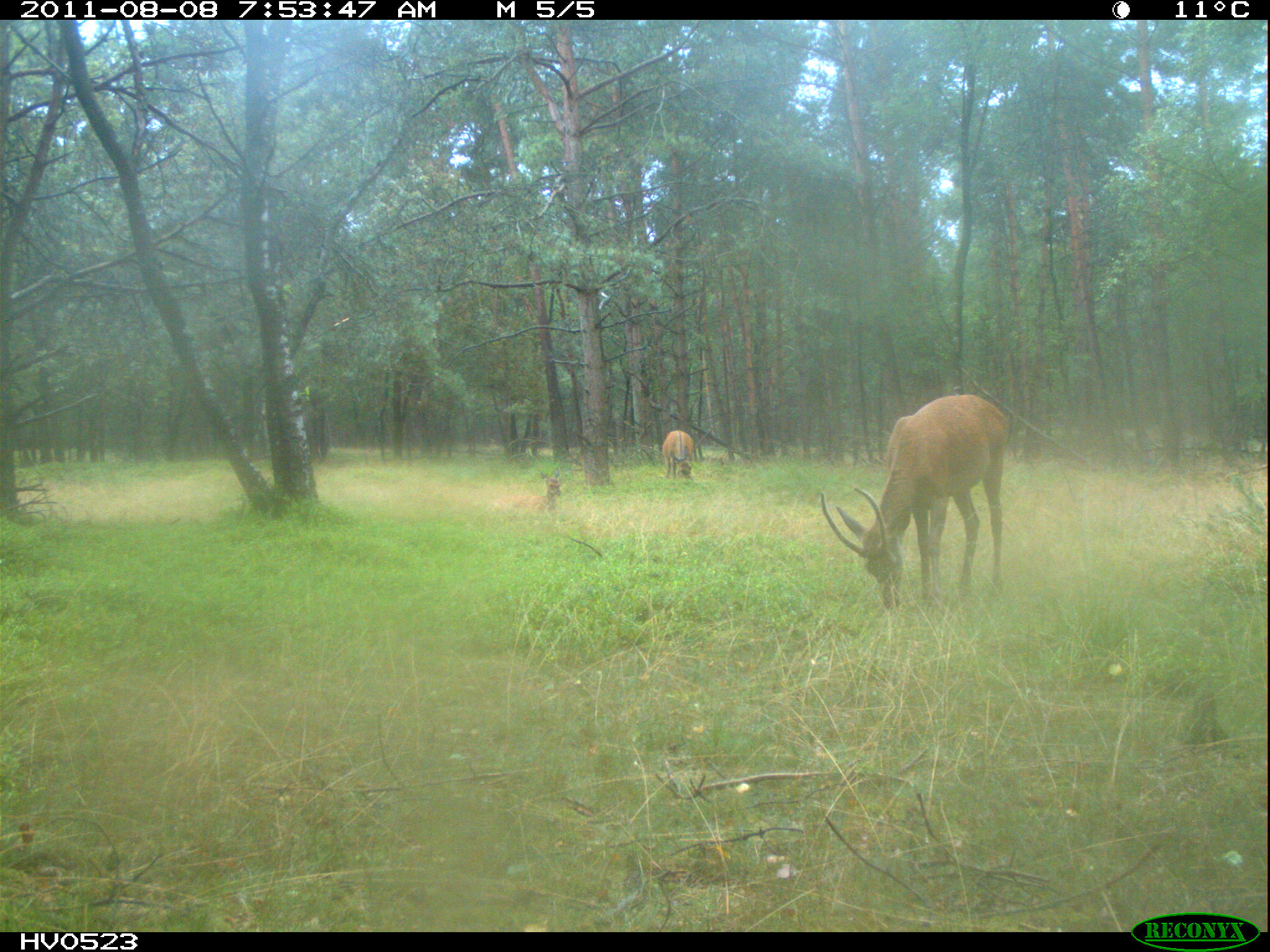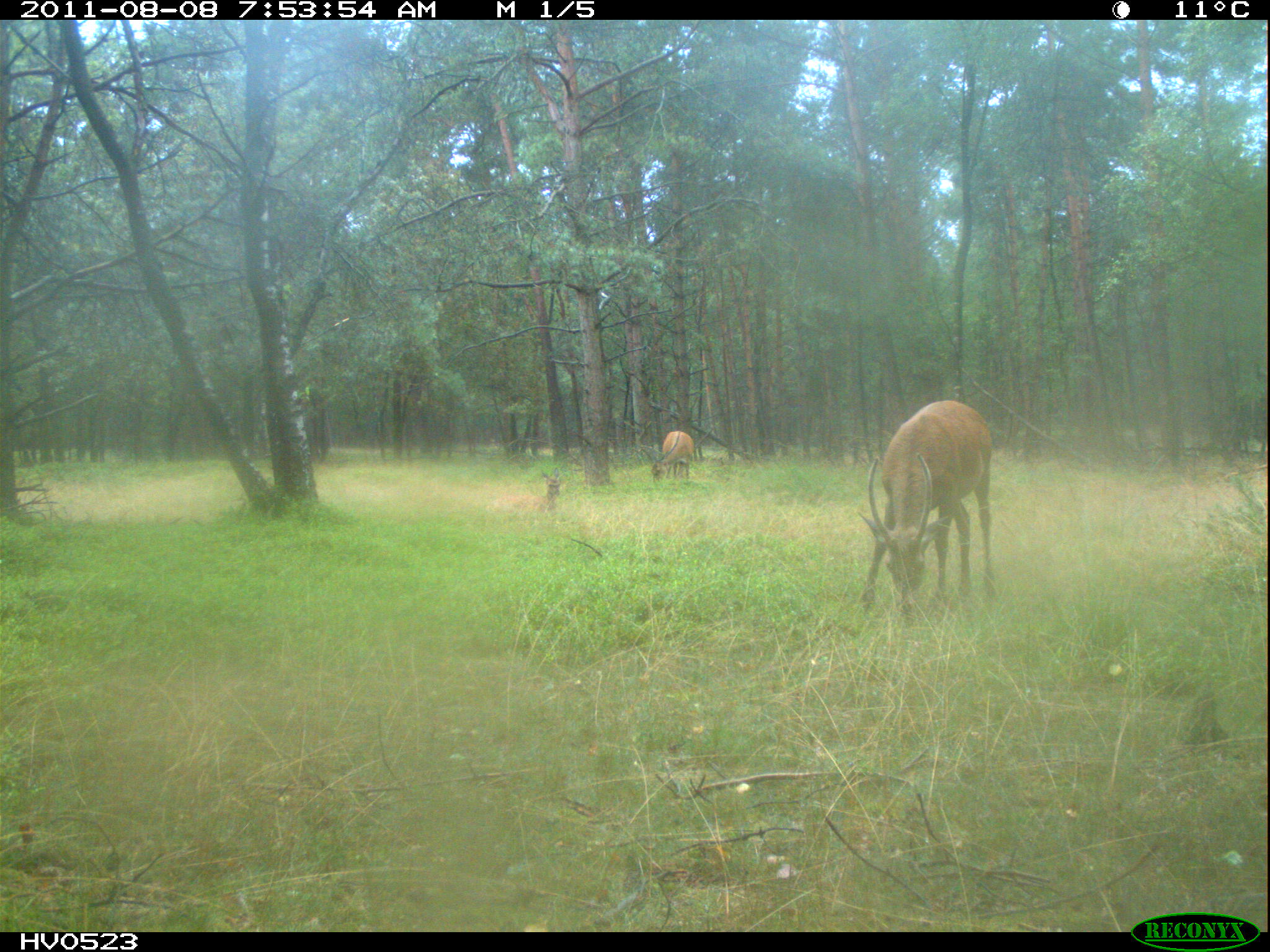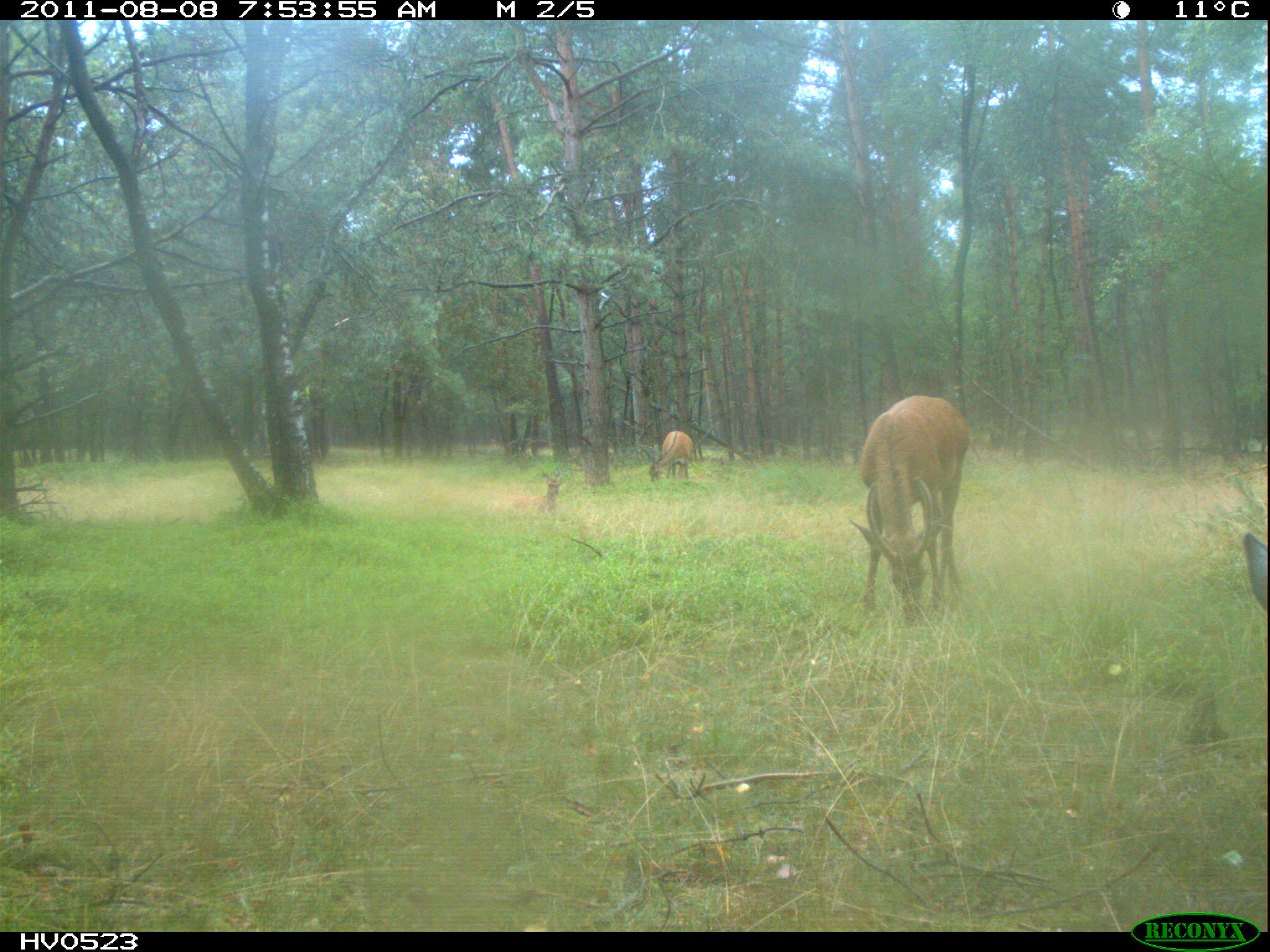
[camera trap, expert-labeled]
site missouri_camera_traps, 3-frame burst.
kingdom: Animalia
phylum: Chordata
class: Mammalia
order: Artiodactyla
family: Cervidae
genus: Cervus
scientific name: Cervus elaphus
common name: red deer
Red deer (Cervus elaphus). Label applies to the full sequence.